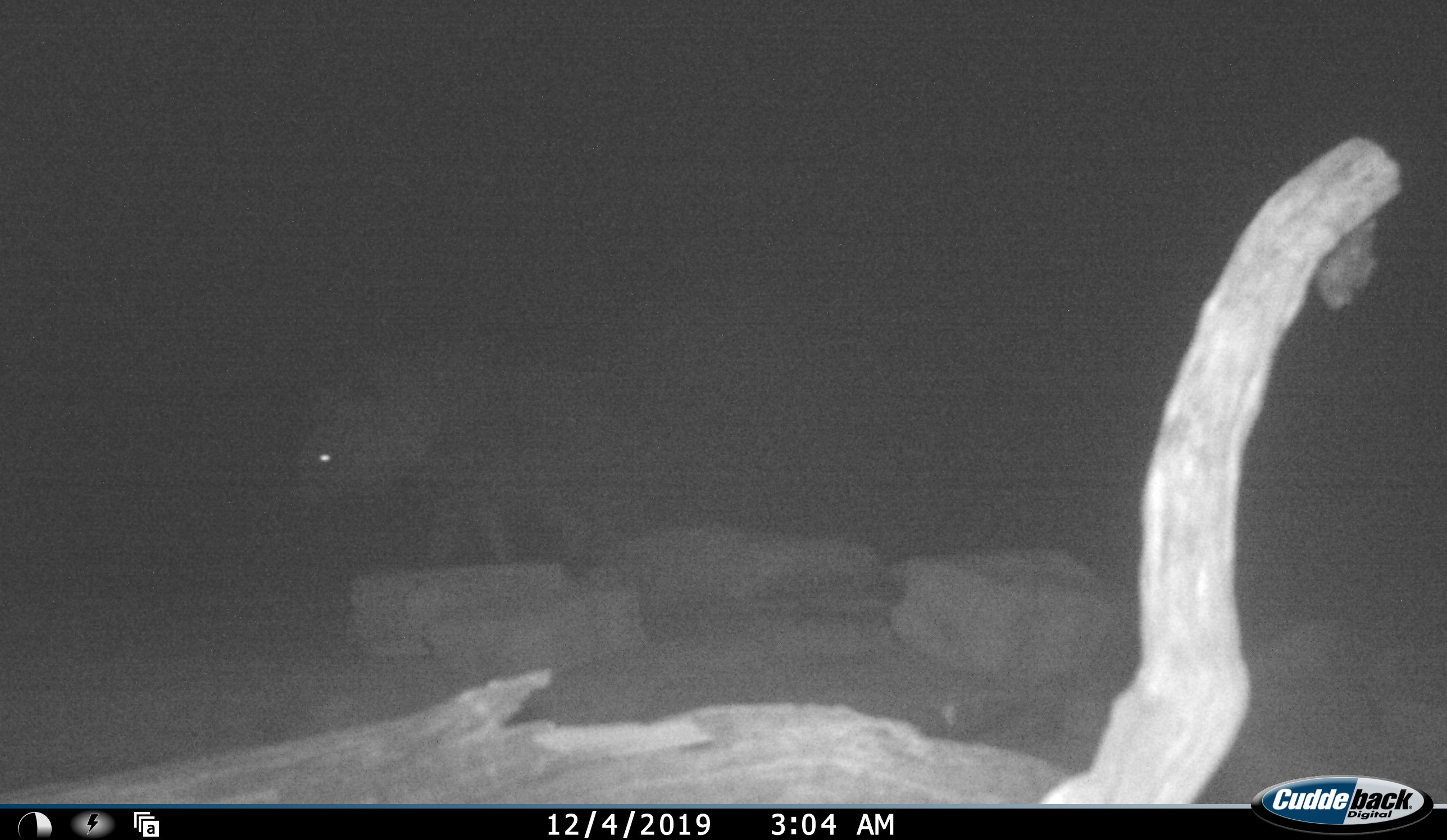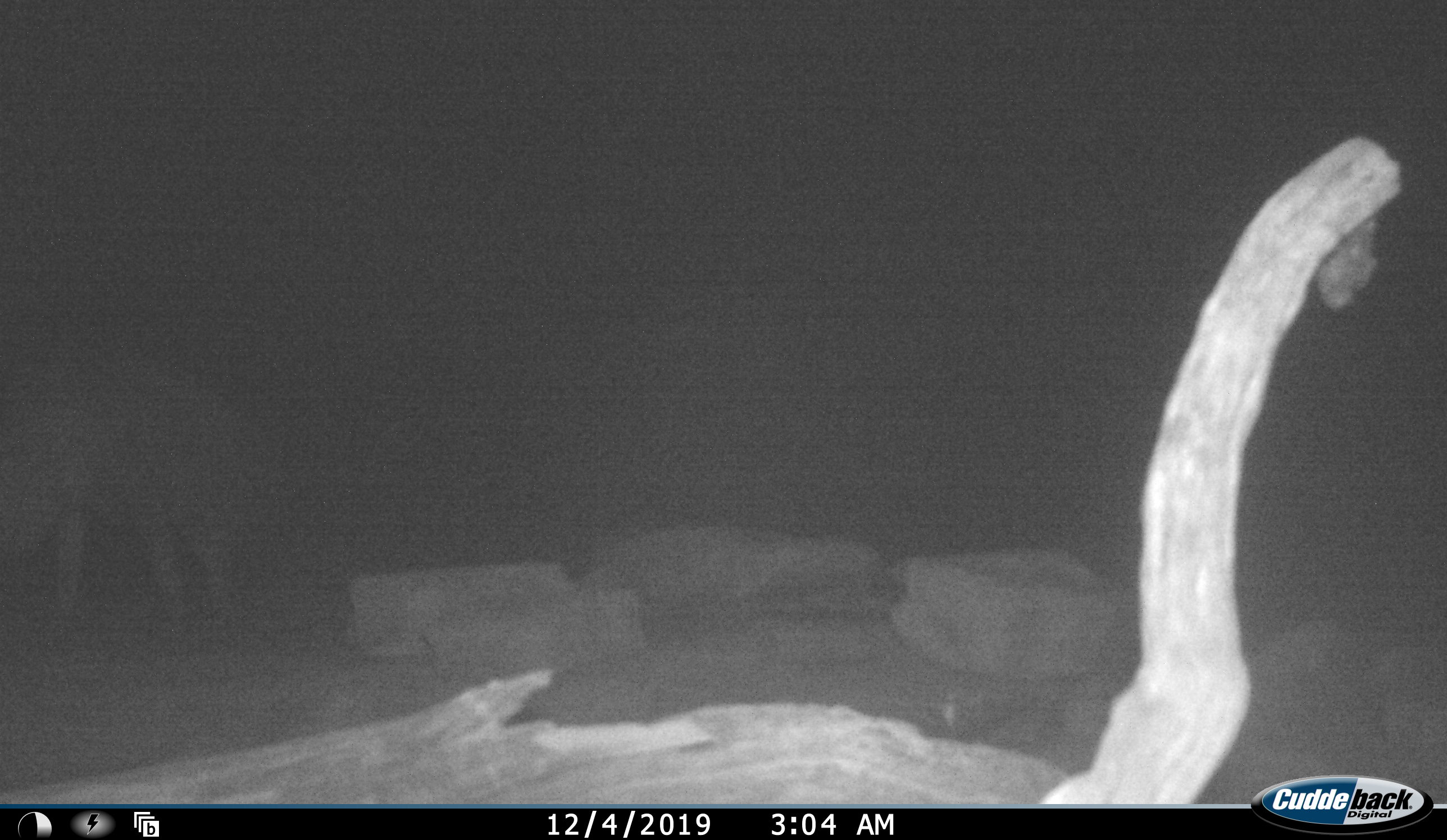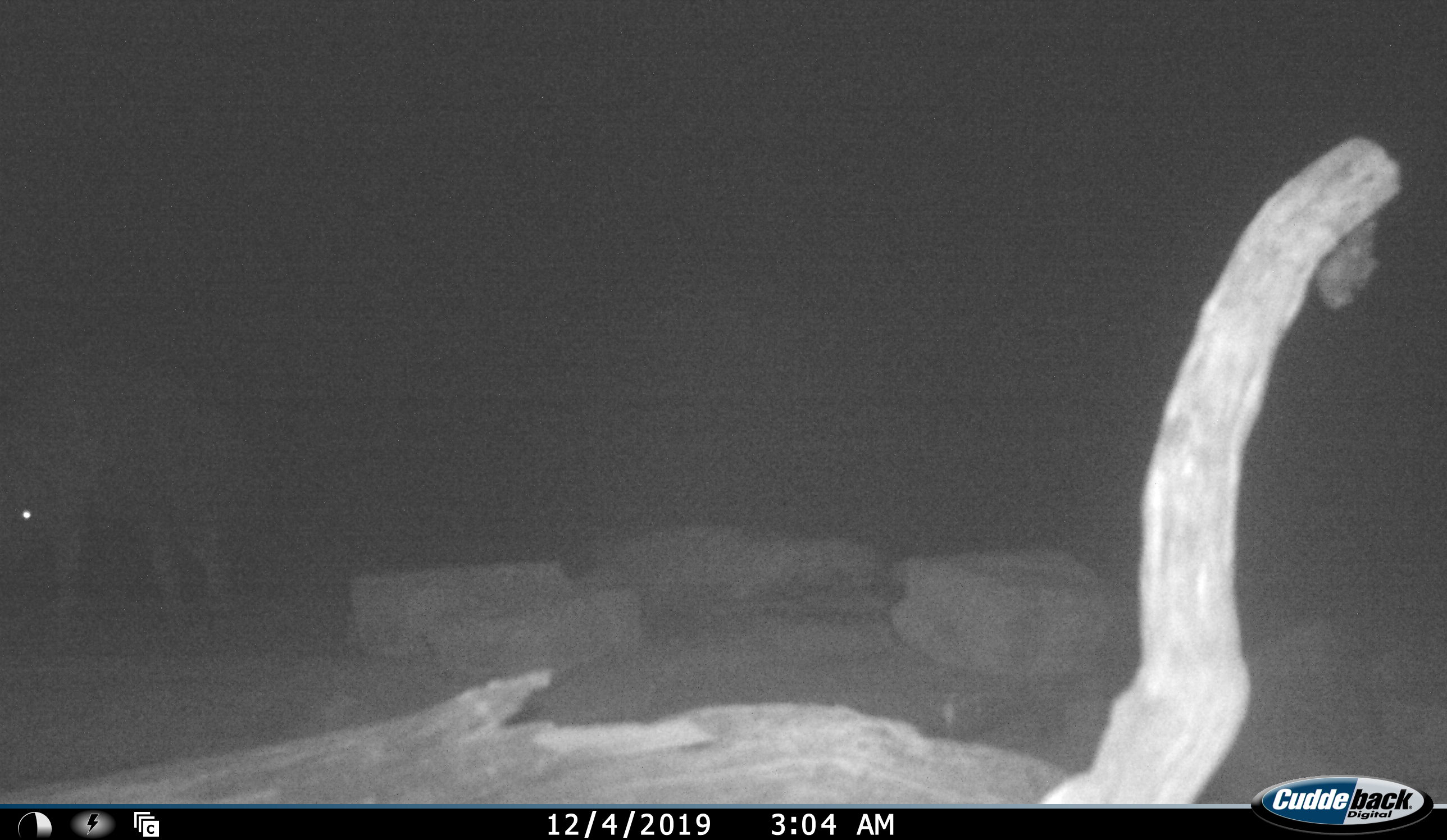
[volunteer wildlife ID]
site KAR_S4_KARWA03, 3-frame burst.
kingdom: Animalia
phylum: Chordata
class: Mammalia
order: Carnivora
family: Hyaenidae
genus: Parahyaena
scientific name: Parahyaena brunnea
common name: brown hyena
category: hyenabrown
Hyenabrown (brown hyena) (Parahyaena brunnea), count 1. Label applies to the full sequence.